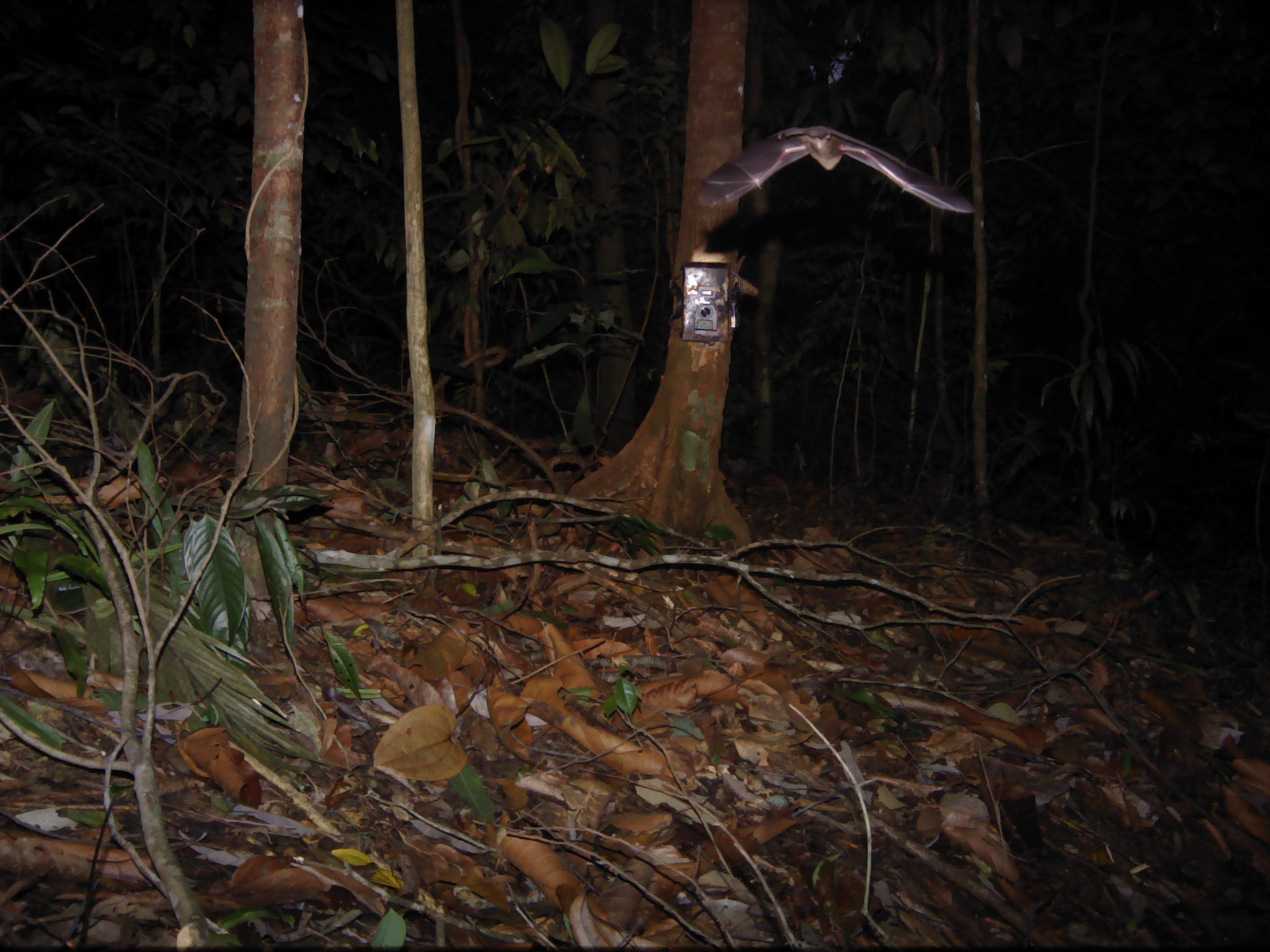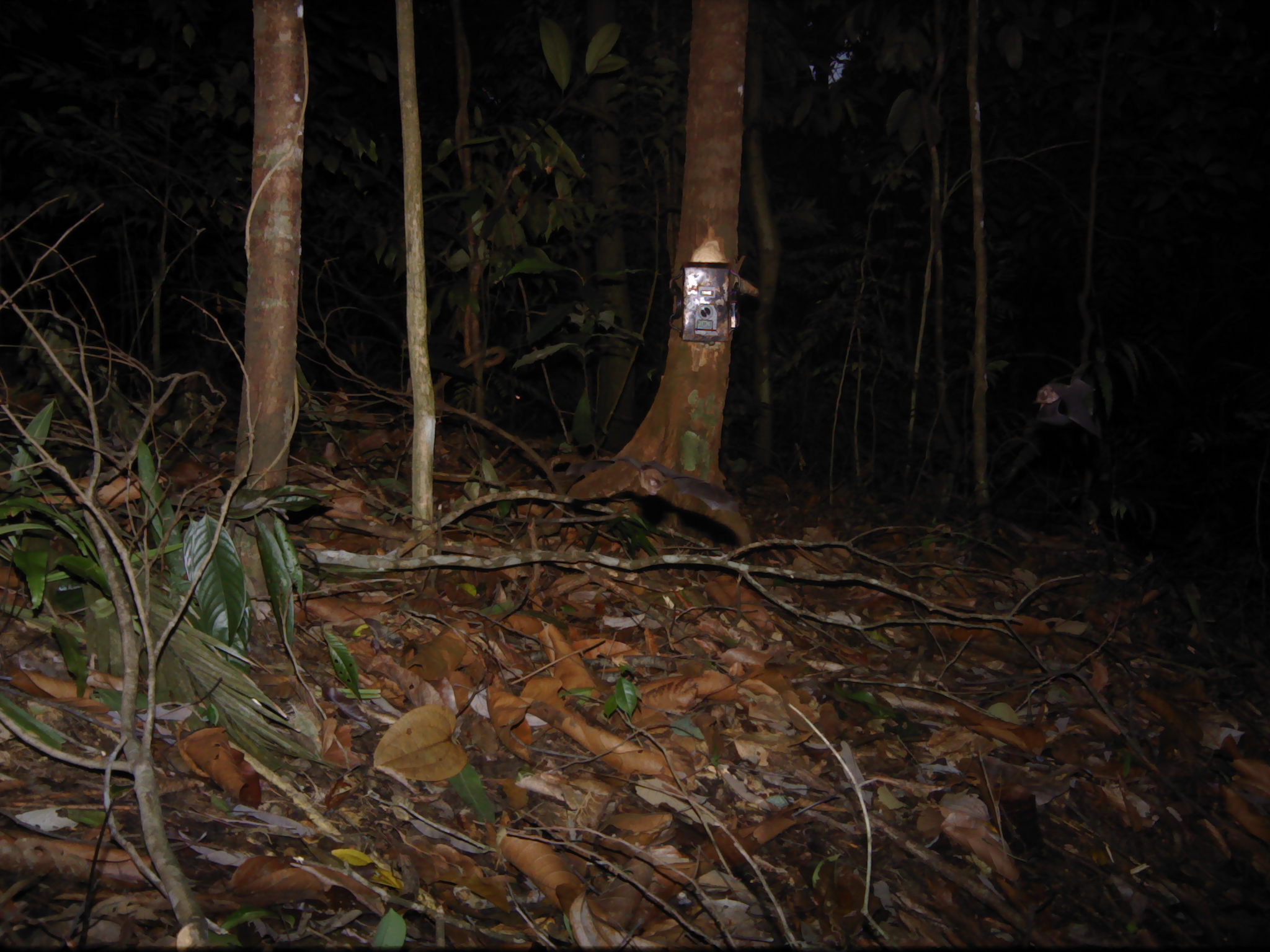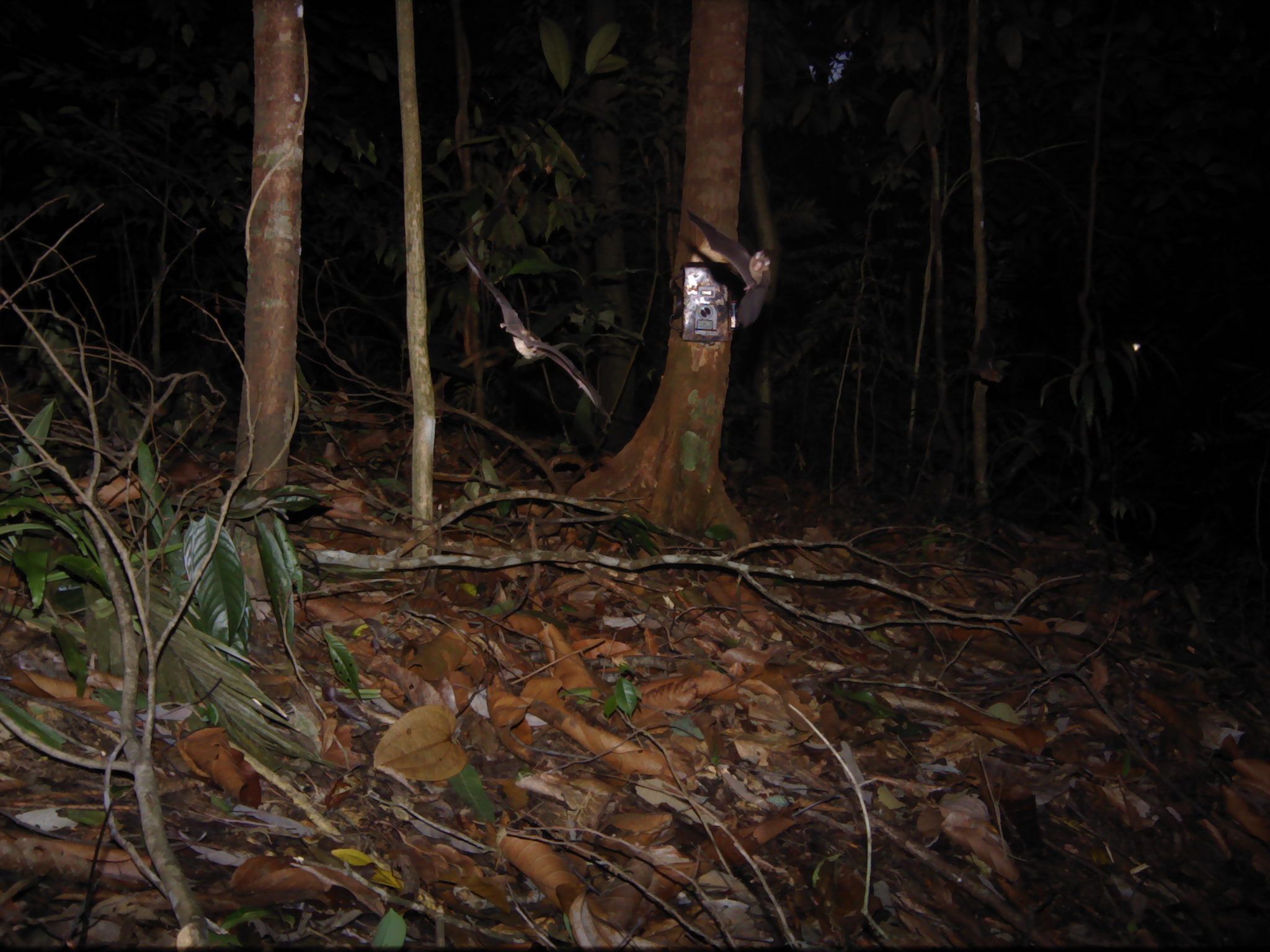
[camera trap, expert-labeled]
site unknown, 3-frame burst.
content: unidentified animal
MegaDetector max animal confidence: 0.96